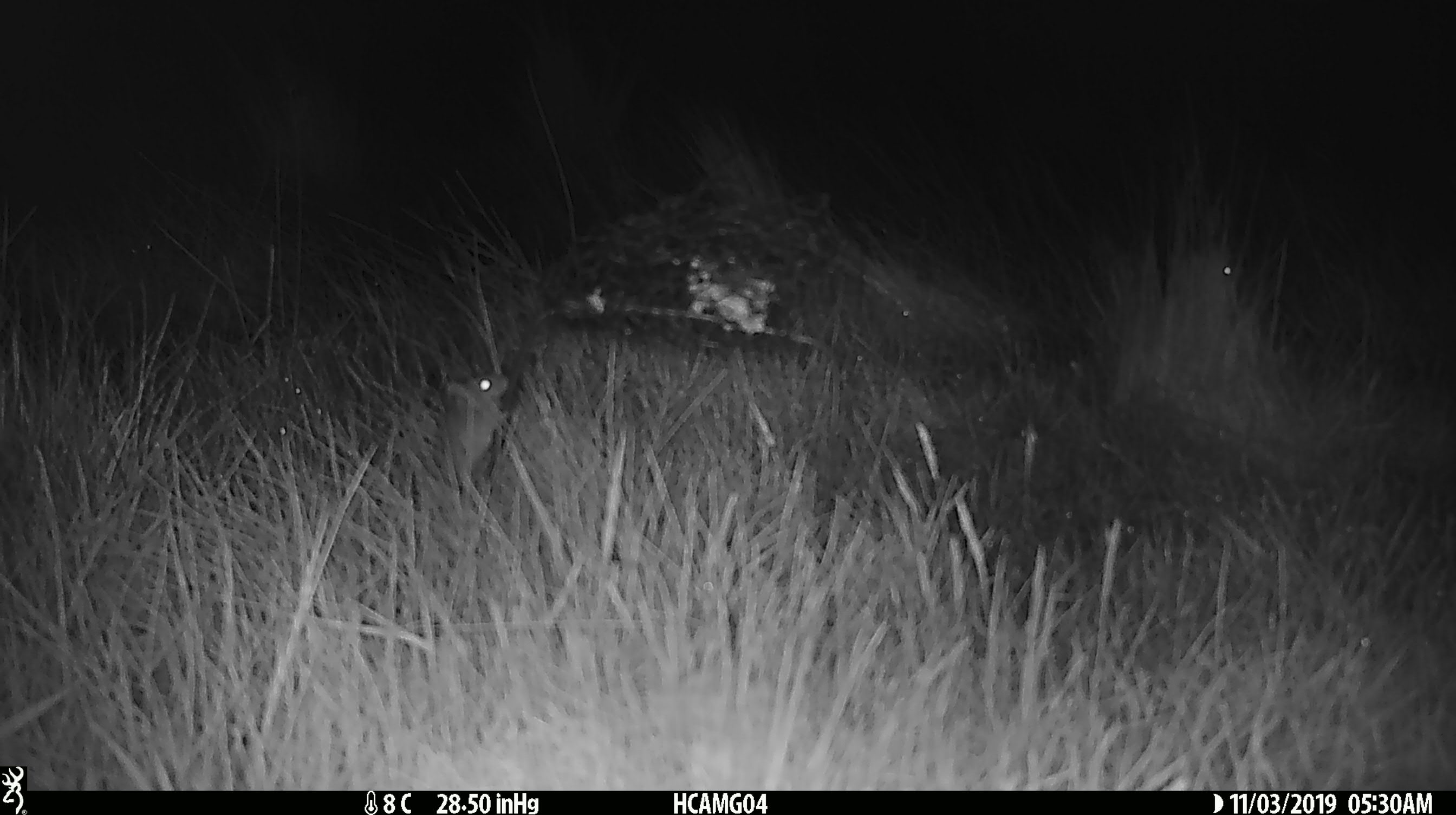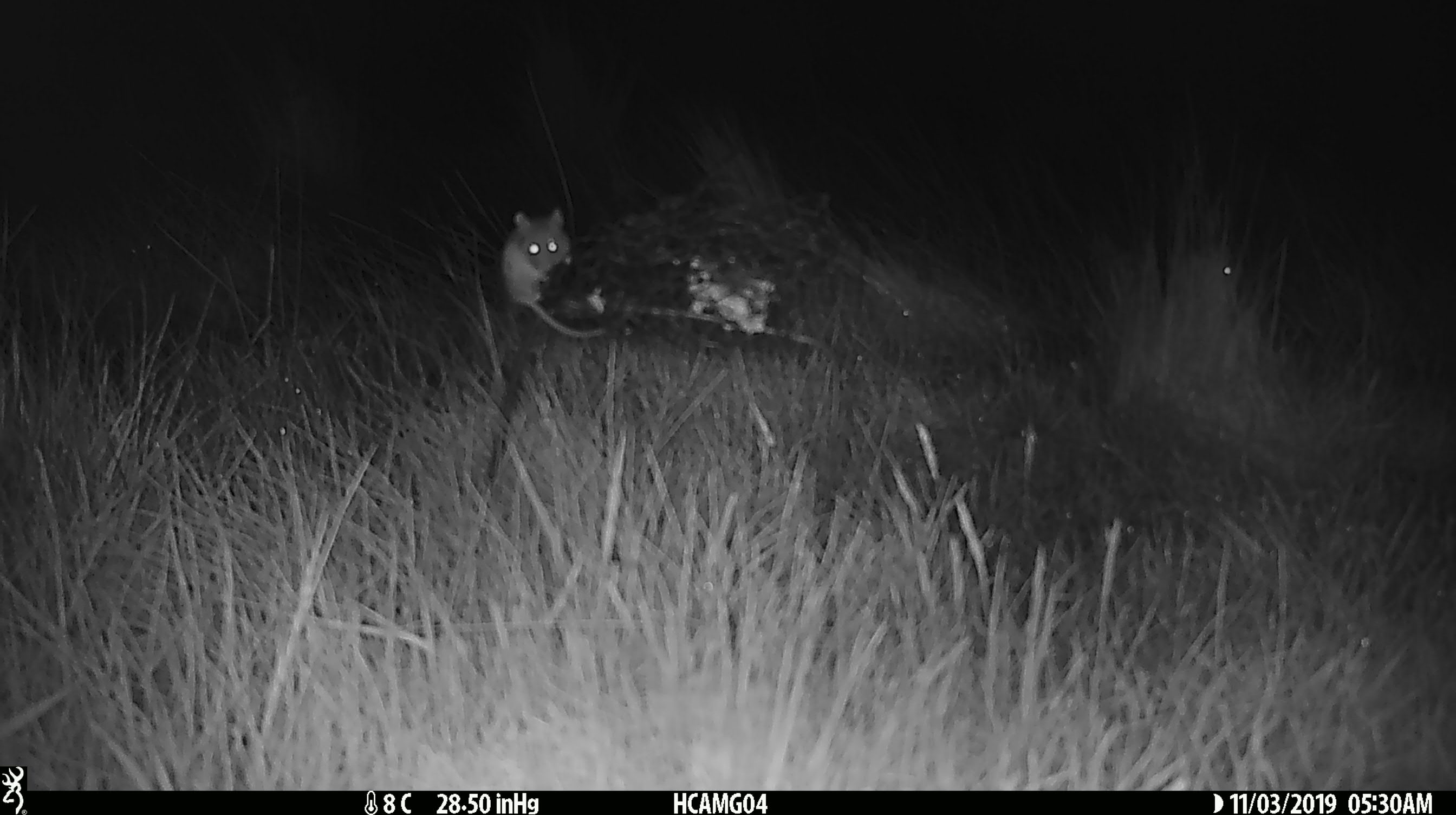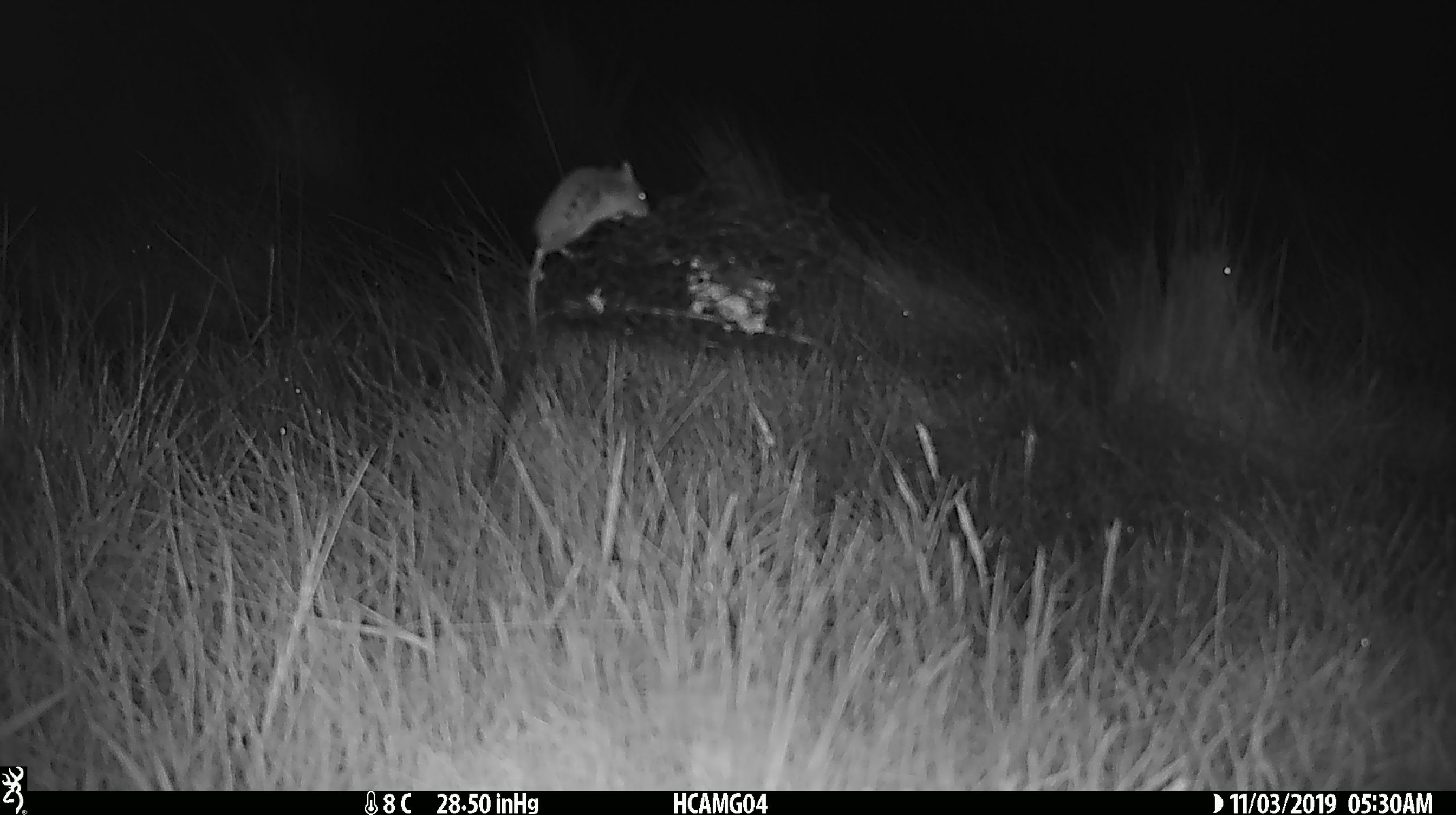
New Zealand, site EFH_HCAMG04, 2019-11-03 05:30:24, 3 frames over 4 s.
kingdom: Animalia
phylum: Chordata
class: Mammalia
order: Rodentia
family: Muridae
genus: Mus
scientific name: Mus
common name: mouse